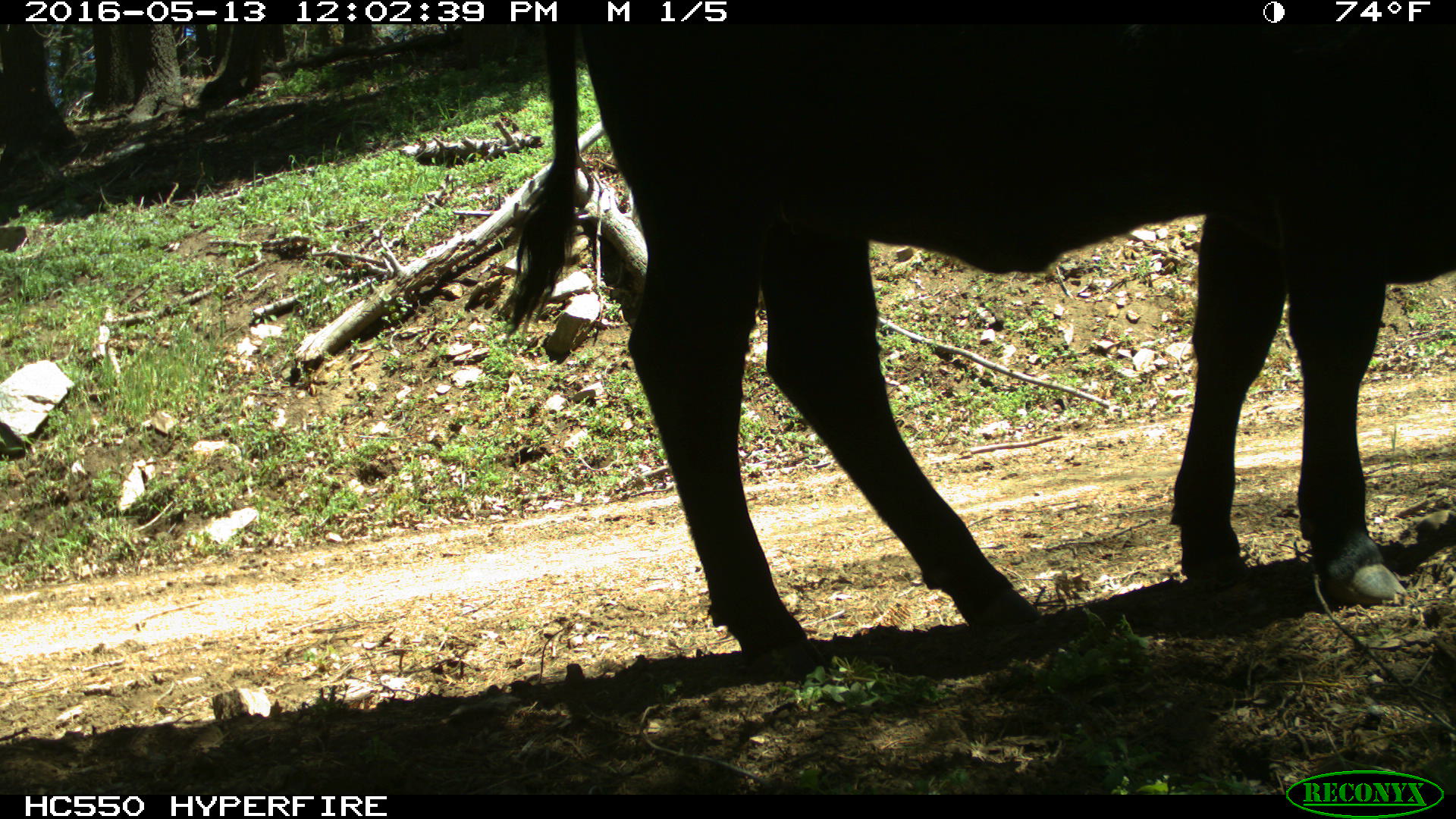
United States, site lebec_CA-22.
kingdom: Animalia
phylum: Chordata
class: Mammalia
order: Artiodactyla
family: Bovidae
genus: Bos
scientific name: Bos taurus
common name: domestic cow